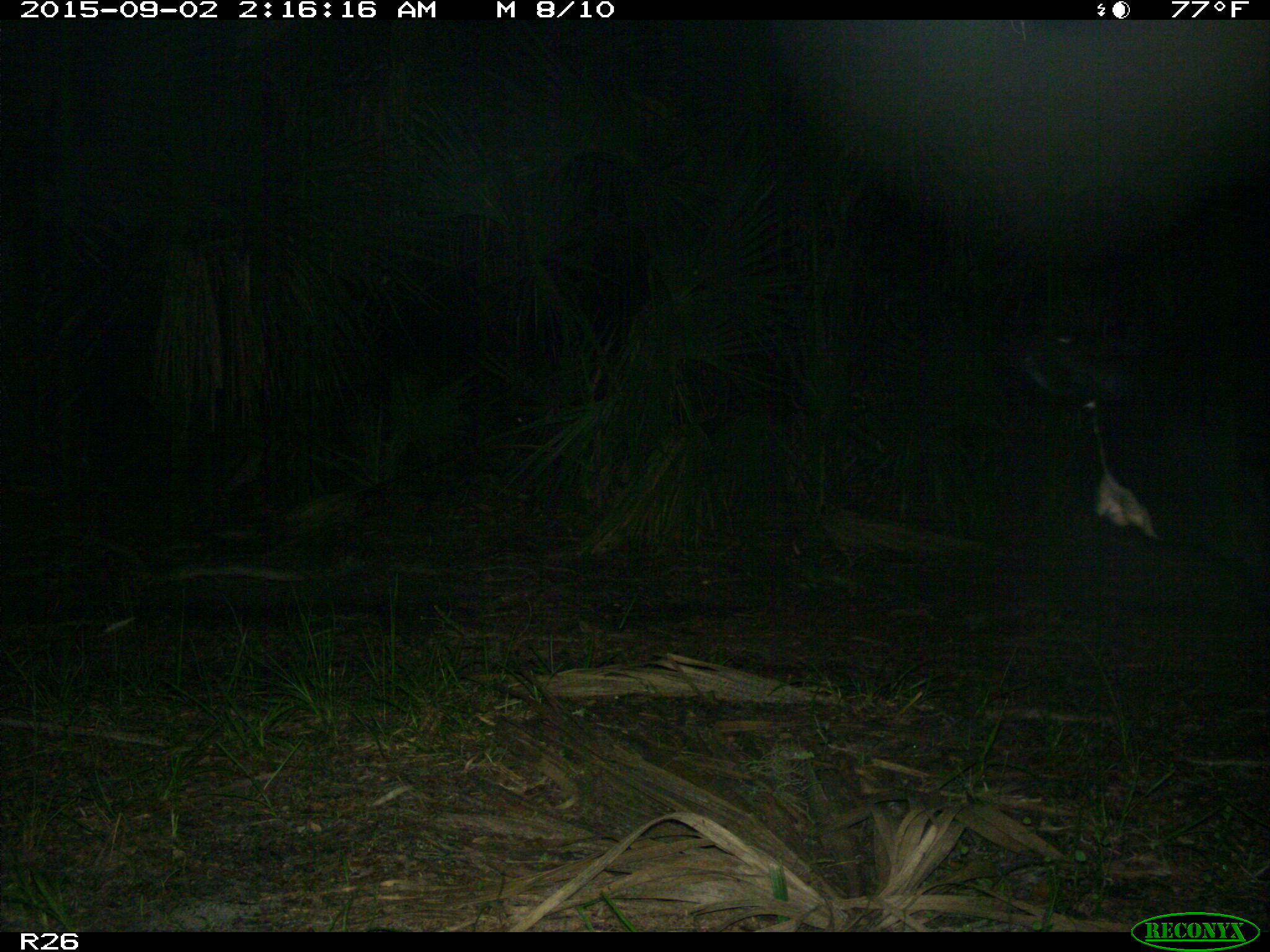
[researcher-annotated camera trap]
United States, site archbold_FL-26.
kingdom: Animalia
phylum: Chordata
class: Mammalia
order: Artiodactyla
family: Bovidae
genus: Bos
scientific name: Bos taurus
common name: domestic cow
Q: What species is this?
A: Bos taurus (domestic cow).